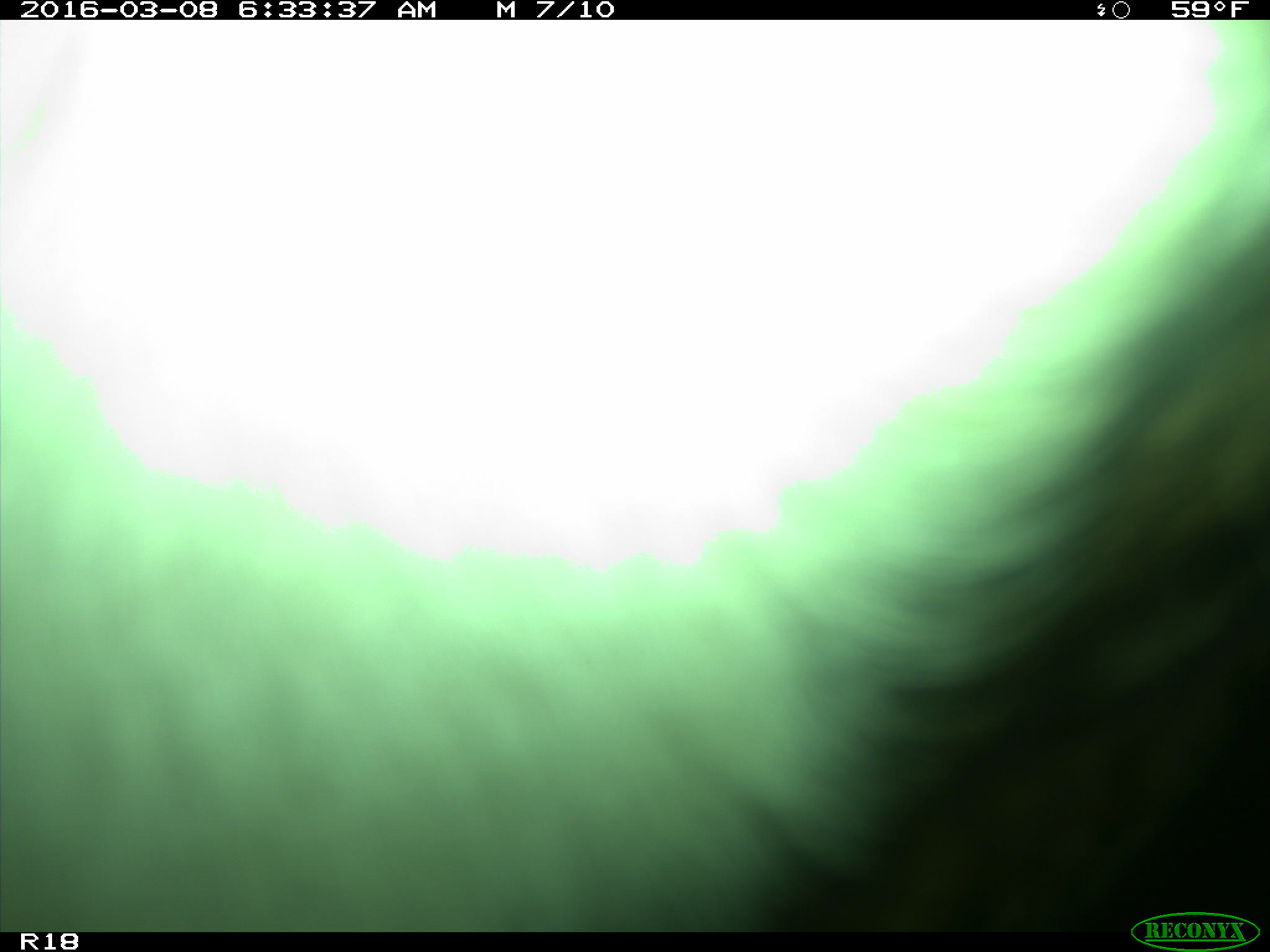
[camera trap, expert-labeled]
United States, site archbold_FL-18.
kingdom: Animalia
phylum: Chordata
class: Mammalia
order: Artiodactyla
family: Bovidae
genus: Bos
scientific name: Bos taurus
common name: domestic cow